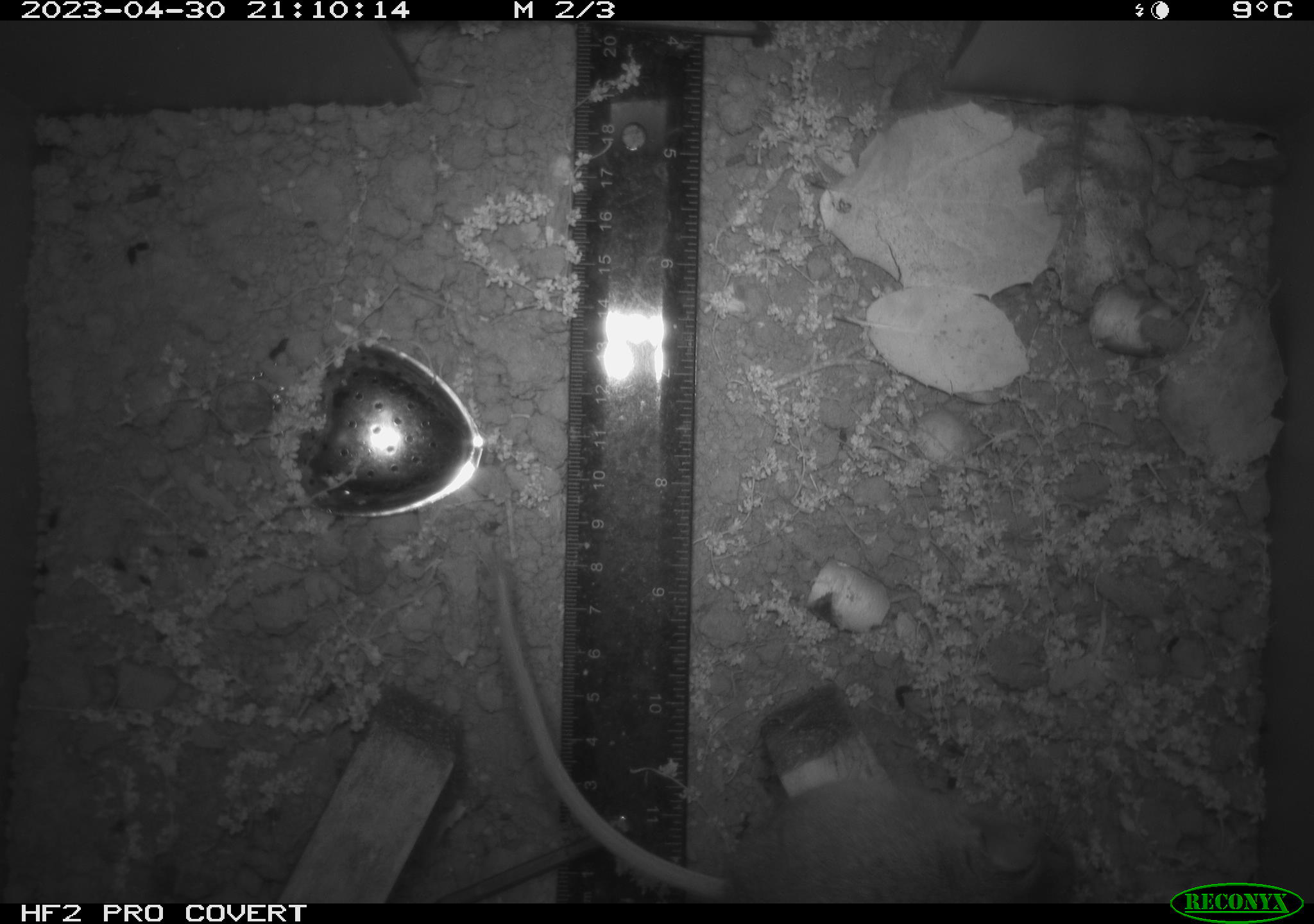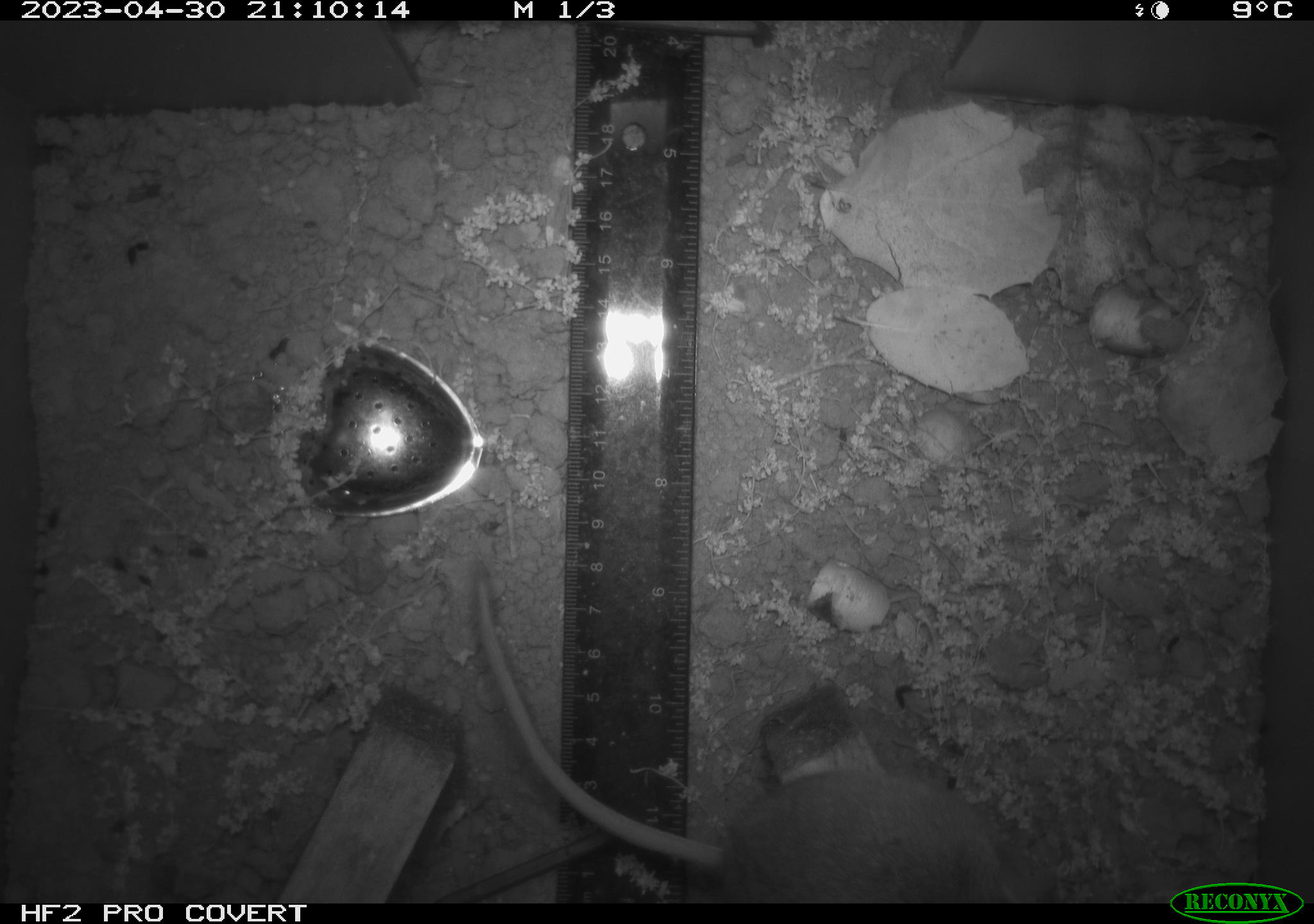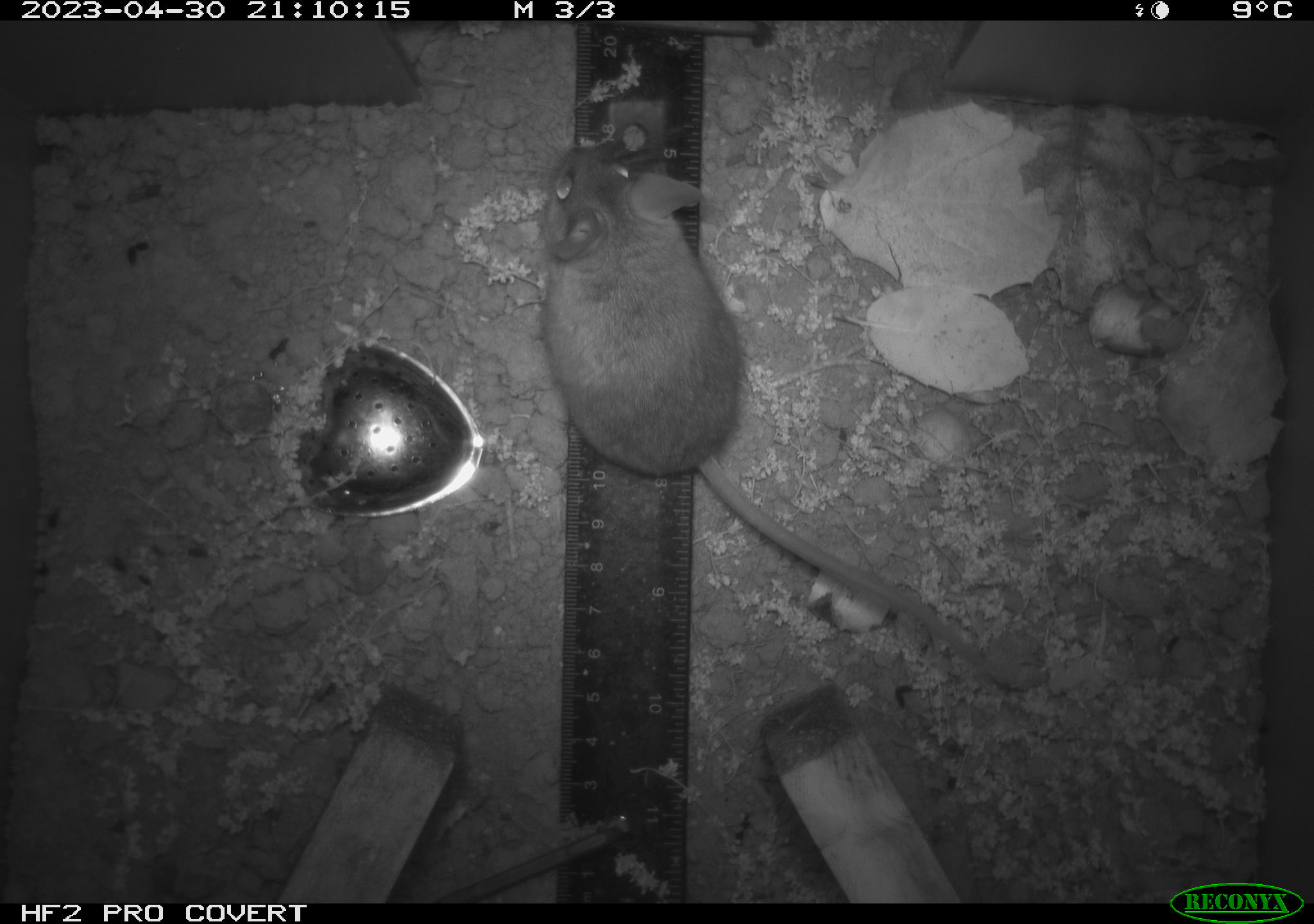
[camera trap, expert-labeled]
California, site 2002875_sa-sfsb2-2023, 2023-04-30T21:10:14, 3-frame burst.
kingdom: Animalia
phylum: Chordata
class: Mammalia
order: Rodentia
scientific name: Rodentia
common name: mouse species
Mouse species (Rodentia).